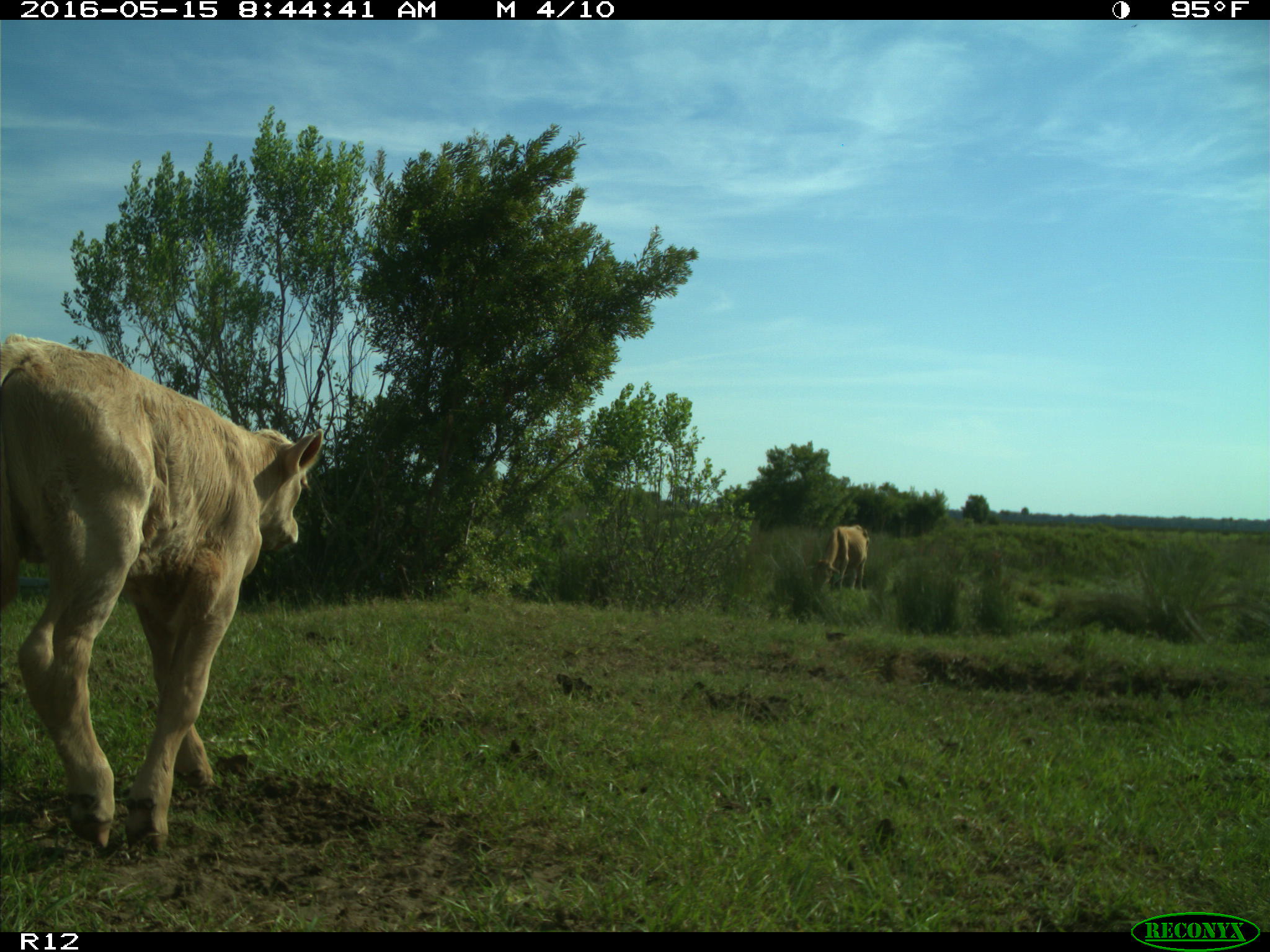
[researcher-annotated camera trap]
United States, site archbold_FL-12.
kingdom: Animalia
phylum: Chordata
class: Mammalia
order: Artiodactyla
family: Bovidae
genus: Bos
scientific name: Bos taurus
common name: domestic cow